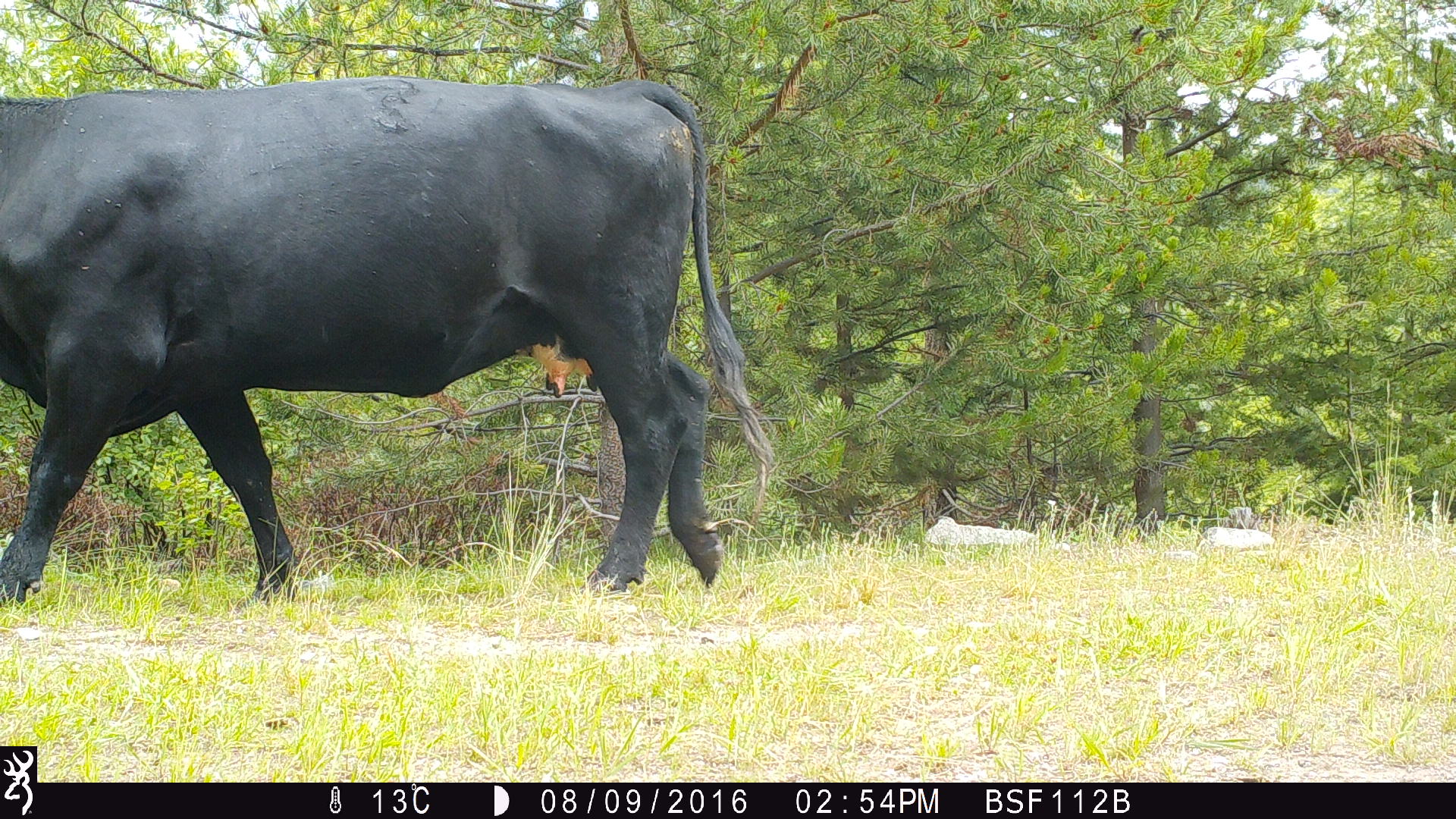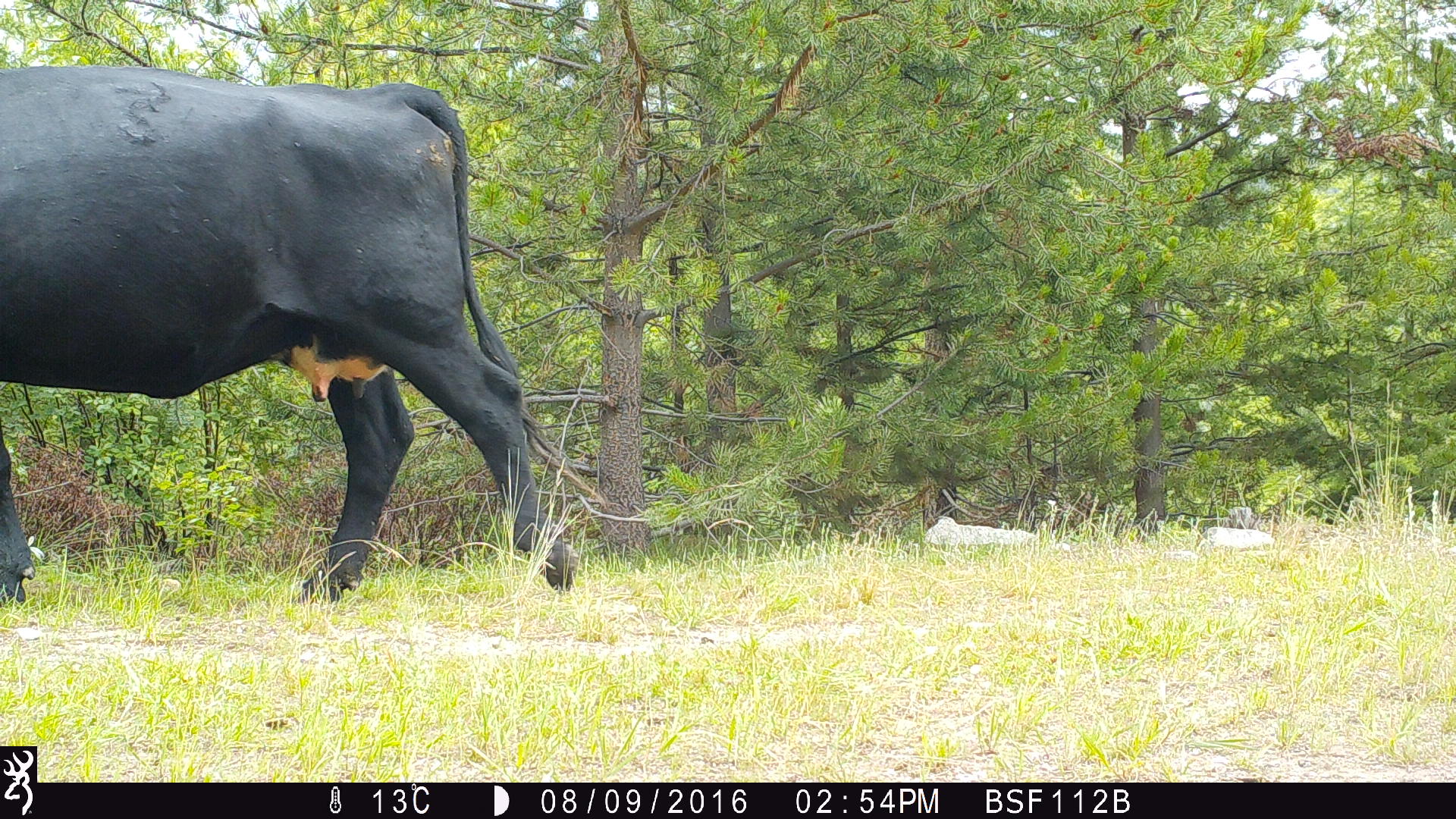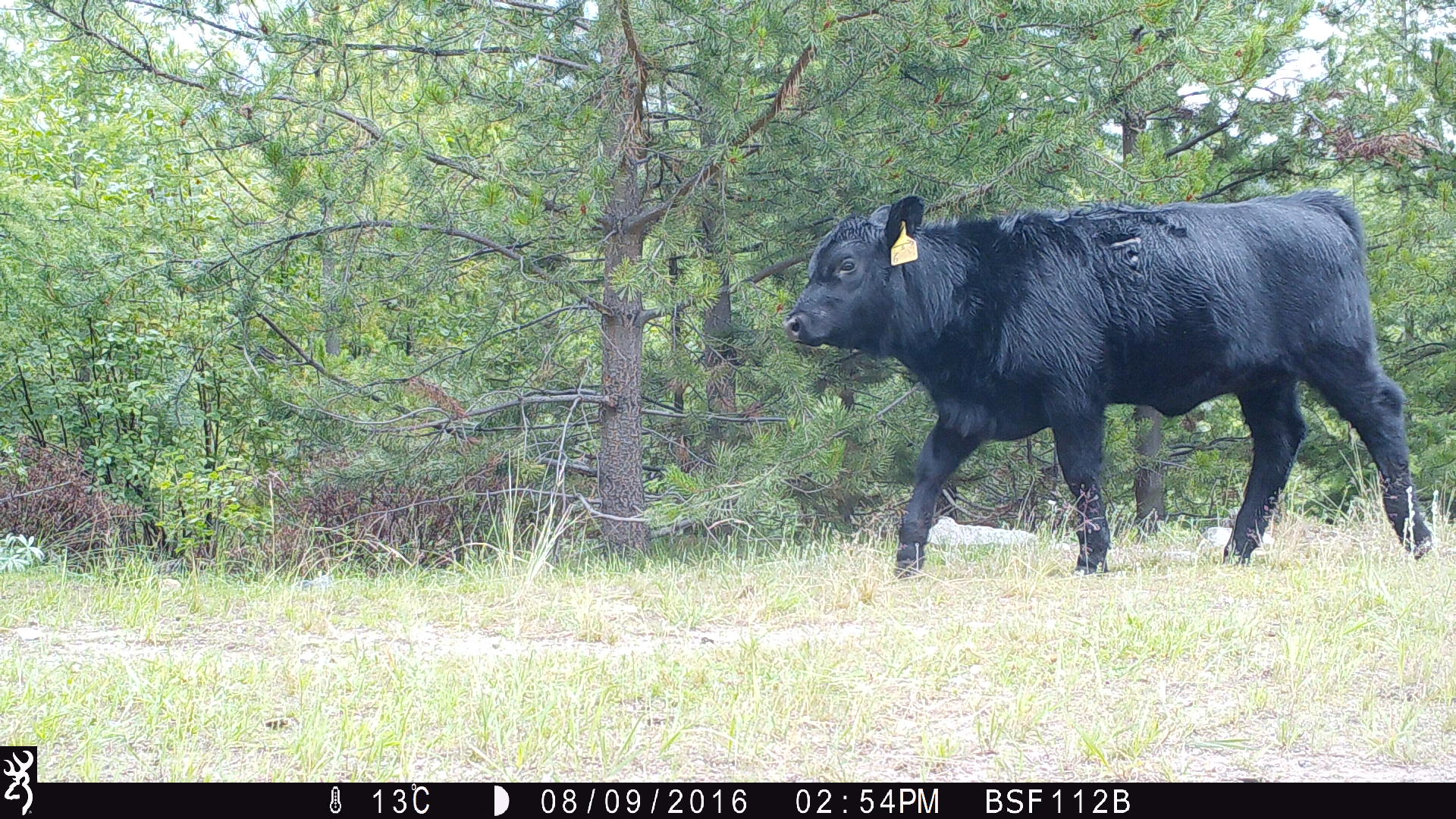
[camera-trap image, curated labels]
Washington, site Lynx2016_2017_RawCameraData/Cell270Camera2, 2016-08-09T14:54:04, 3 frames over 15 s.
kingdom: Animalia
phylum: Chordata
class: Mammalia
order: Artiodactyla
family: Bovidae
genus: Bos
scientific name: Bos taurus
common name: domestic cattle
Domestic cattle (Bos taurus). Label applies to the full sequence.